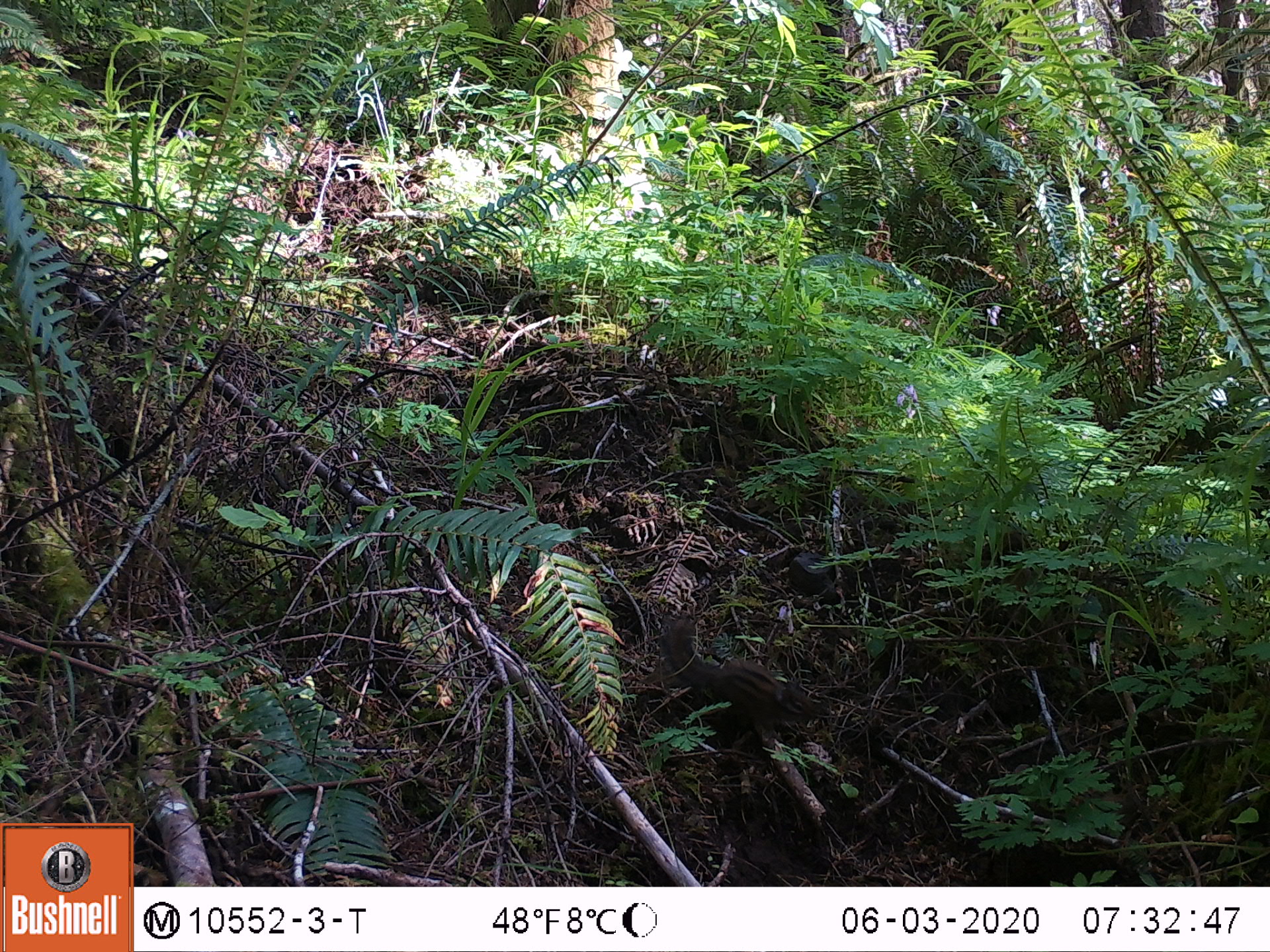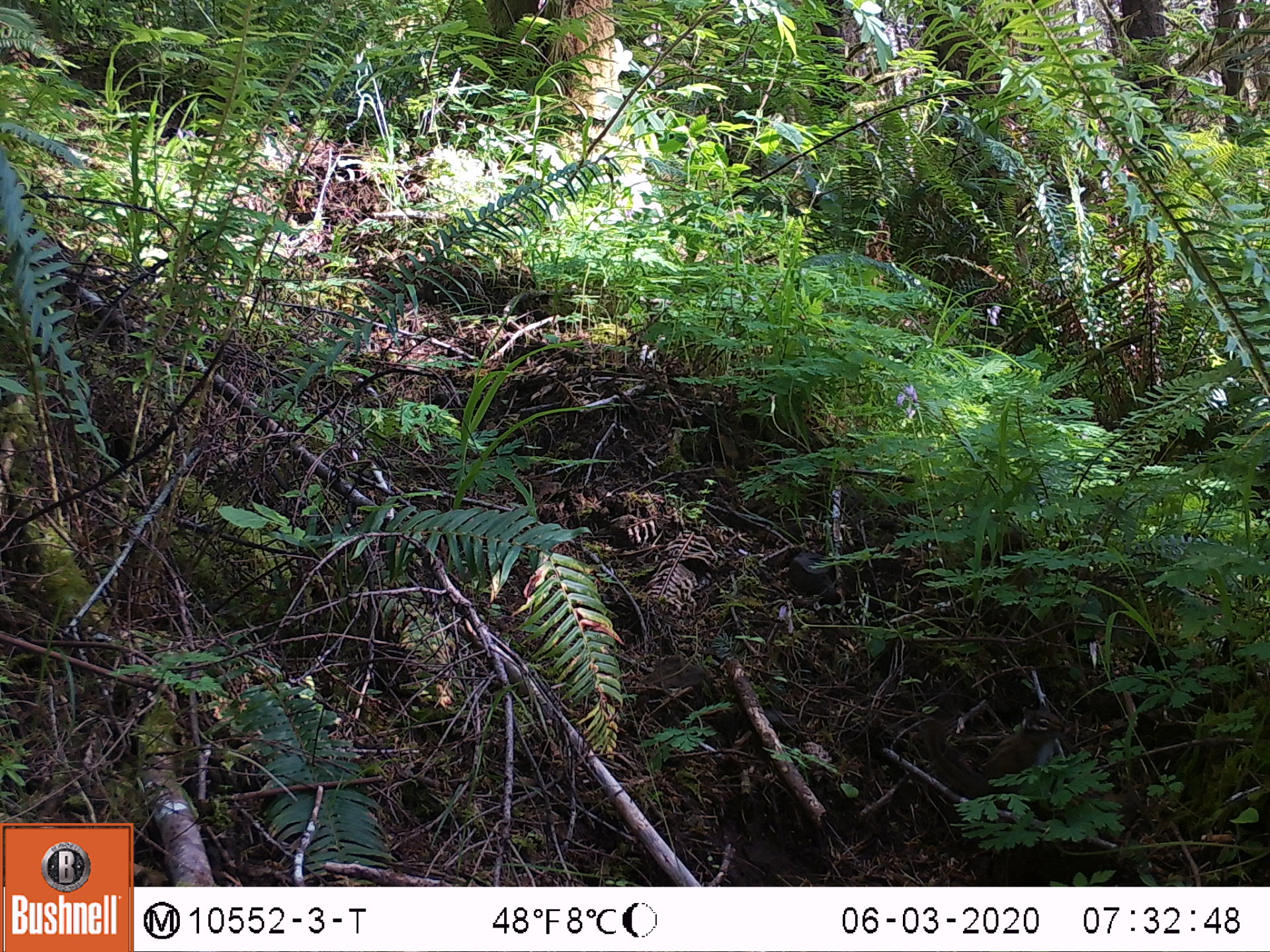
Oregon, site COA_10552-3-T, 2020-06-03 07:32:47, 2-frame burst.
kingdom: Animalia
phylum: Chordata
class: Mammalia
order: Rodentia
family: Sciuridae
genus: Neotamias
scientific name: Neotamias townsendii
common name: townsend's chipmunk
Townsend's chipmunk (Neotamias townsendii).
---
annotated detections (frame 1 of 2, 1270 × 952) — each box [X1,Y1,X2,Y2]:
townsend's chipmunk: [656,611,825,745]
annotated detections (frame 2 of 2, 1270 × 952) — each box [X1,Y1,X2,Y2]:
townsend's chipmunk: [919,695,1071,796]